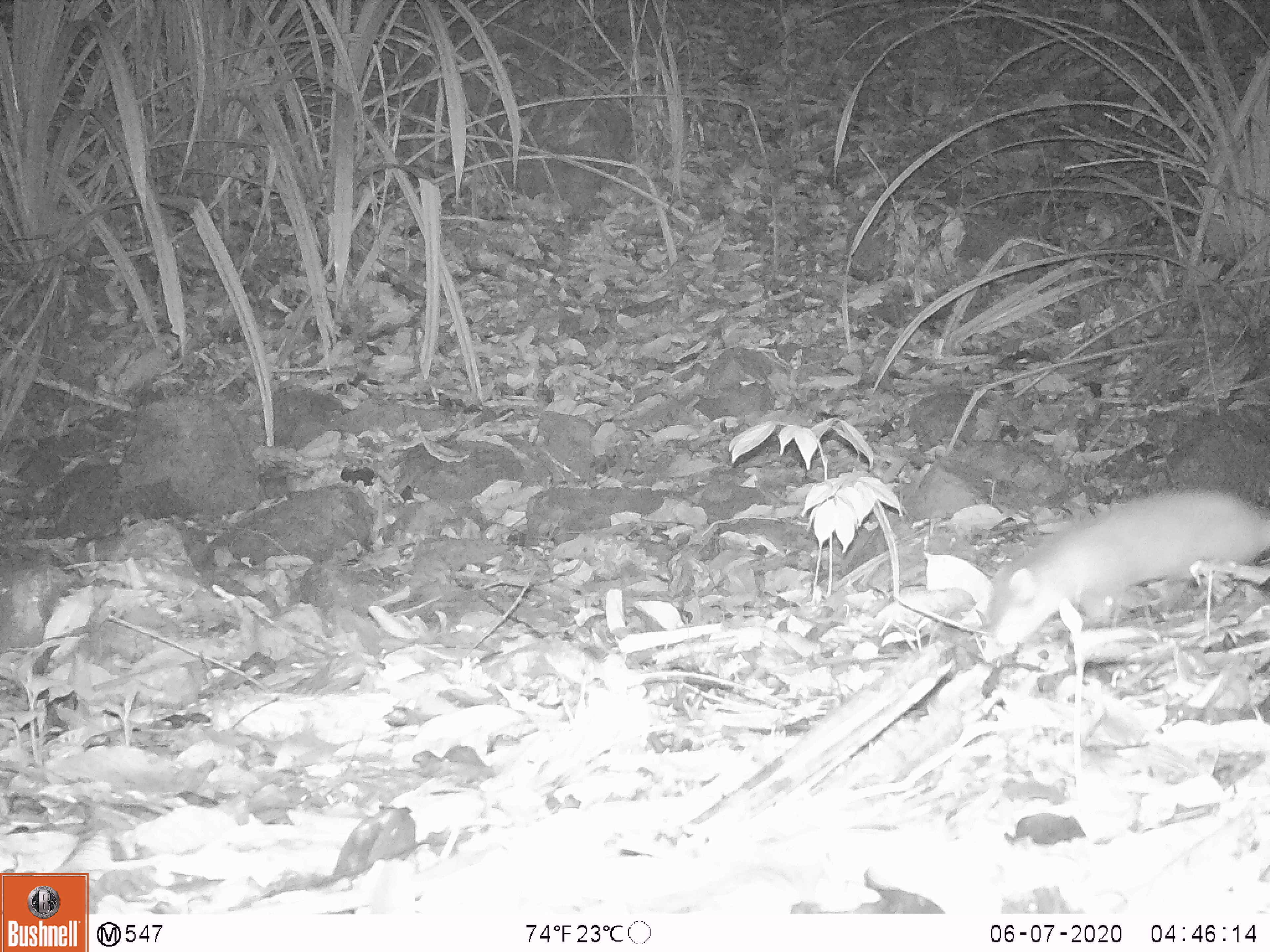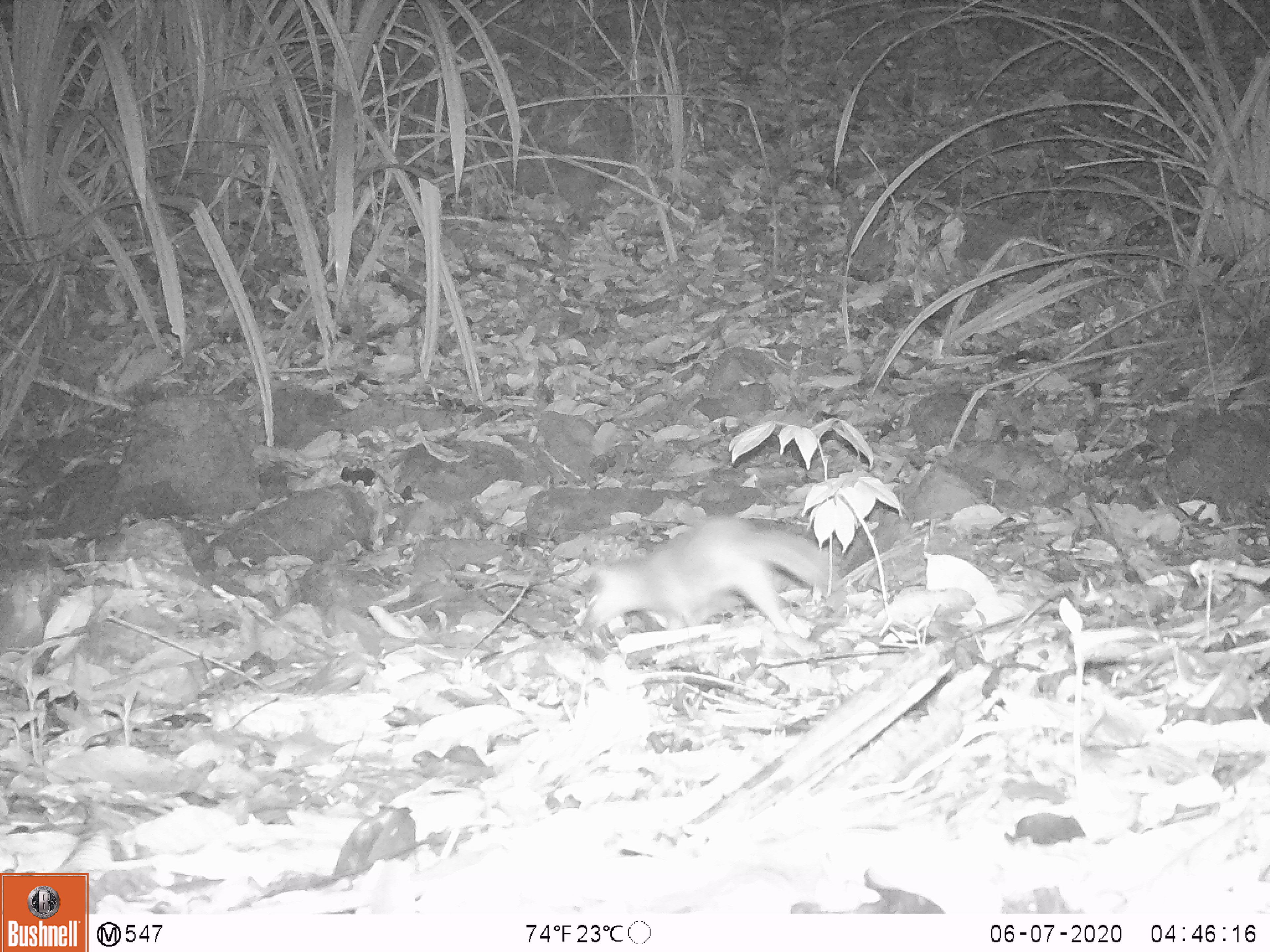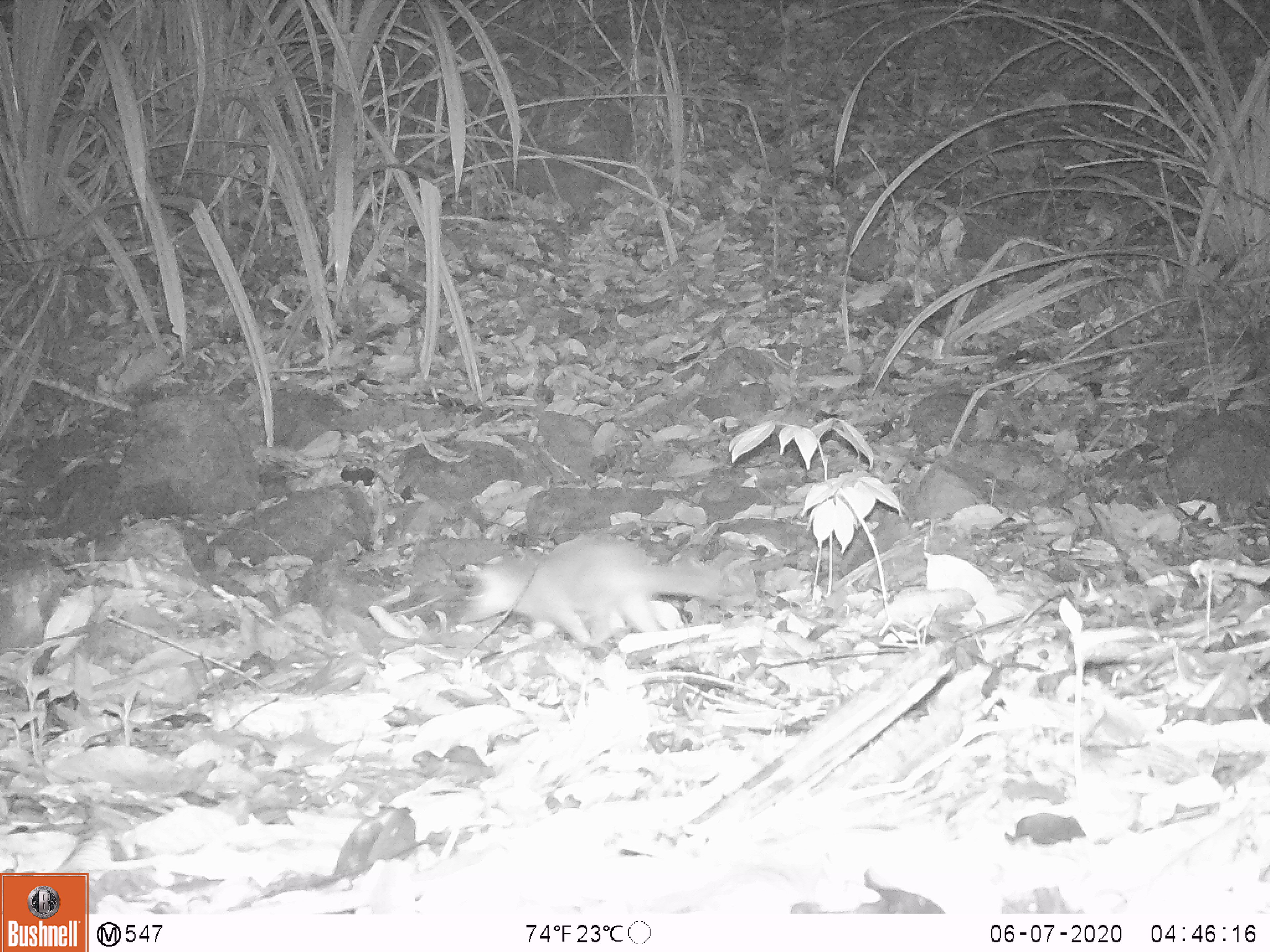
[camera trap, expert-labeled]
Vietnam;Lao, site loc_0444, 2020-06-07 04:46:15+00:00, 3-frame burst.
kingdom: Animalia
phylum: Chordata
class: Mammalia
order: Carnivora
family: Mustelidae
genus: Melogale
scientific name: Melogale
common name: ferret badger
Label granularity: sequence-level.